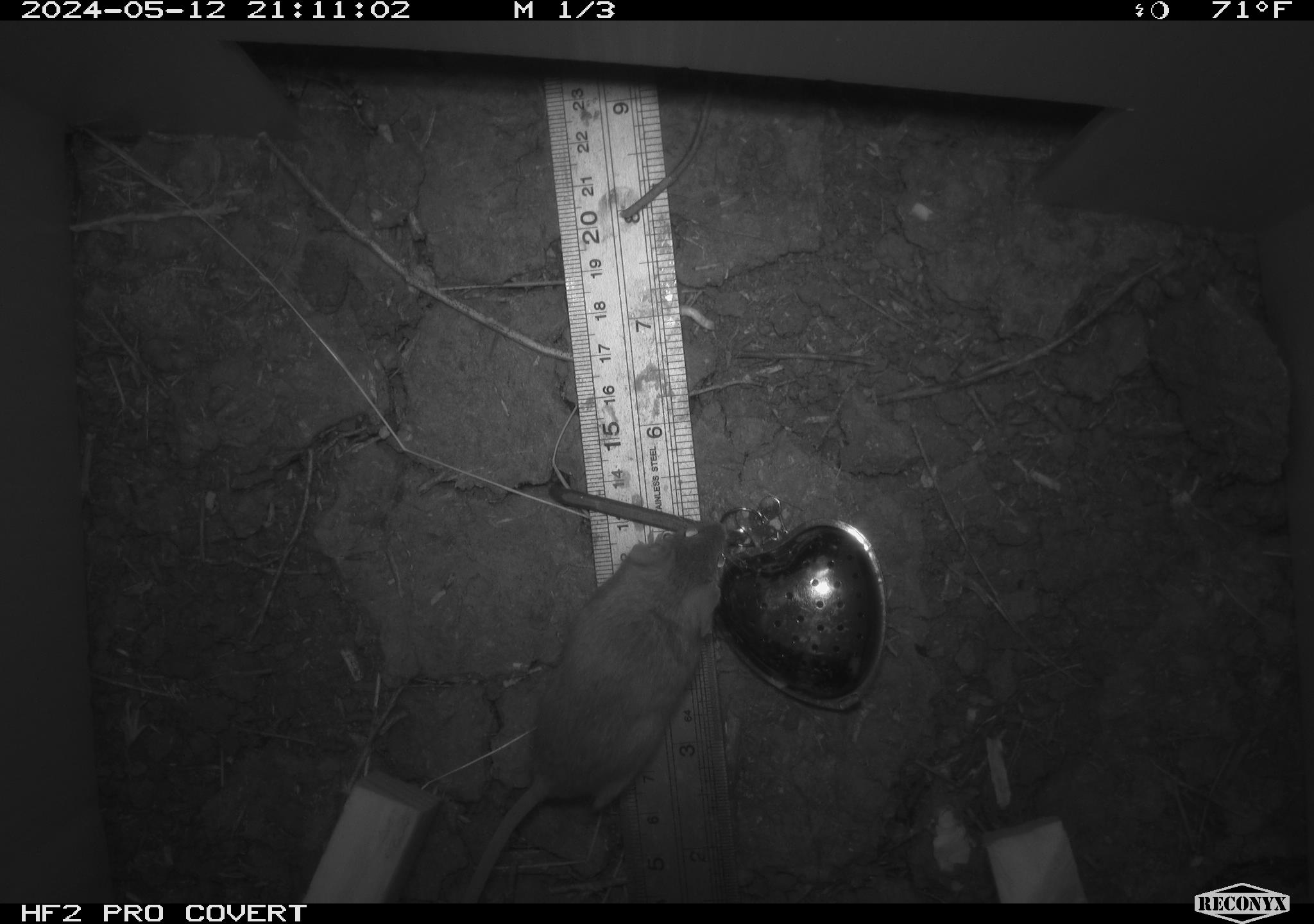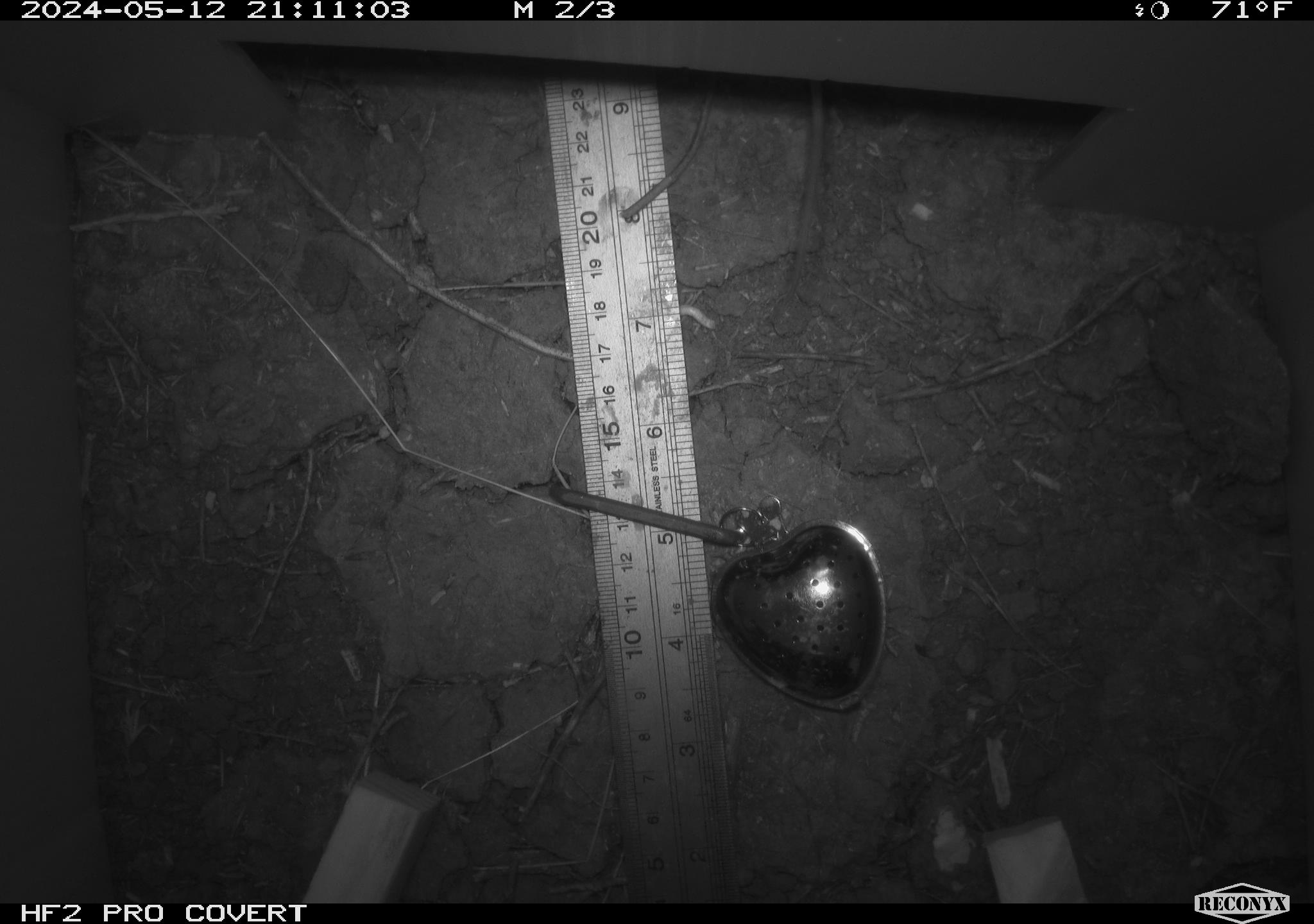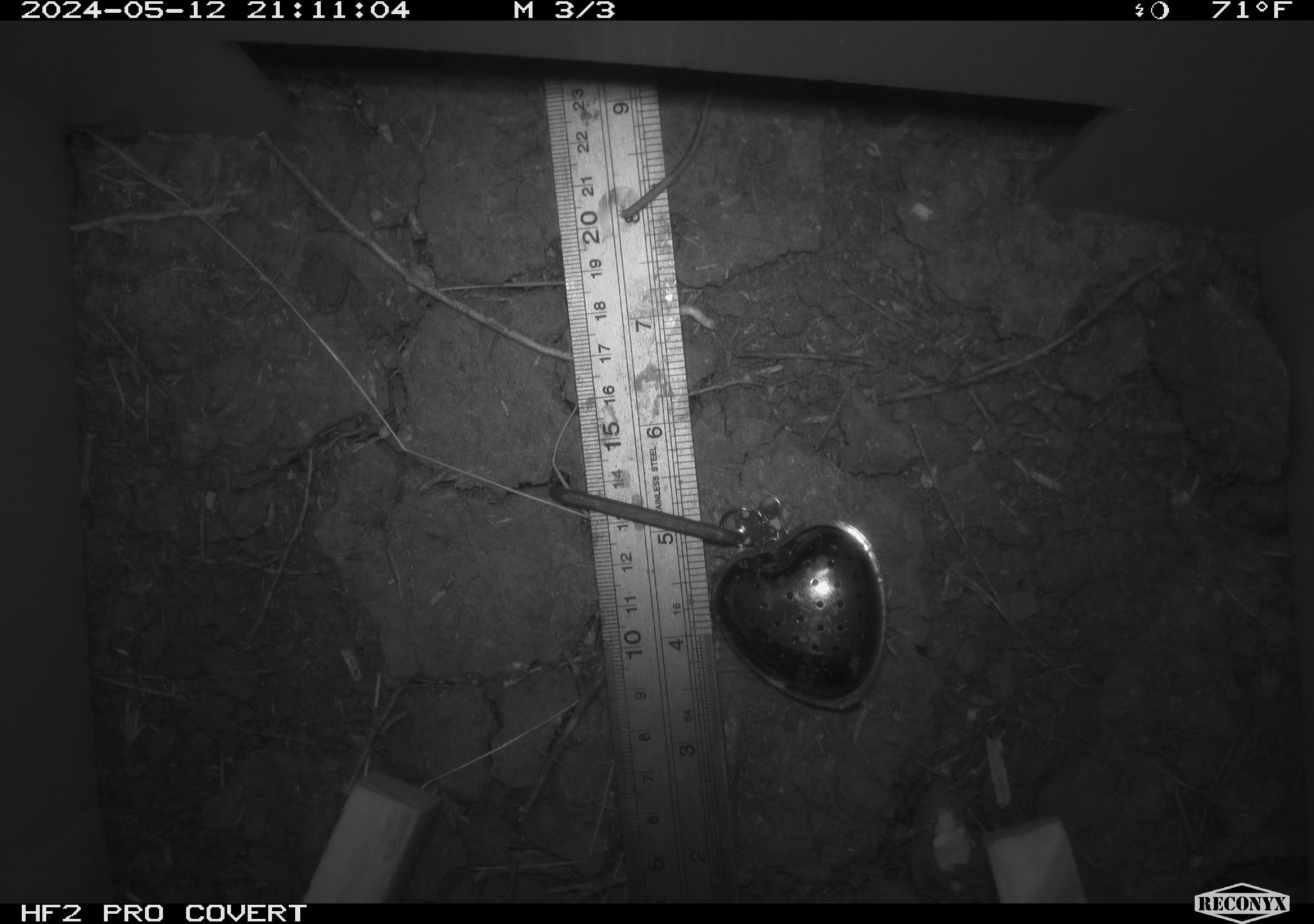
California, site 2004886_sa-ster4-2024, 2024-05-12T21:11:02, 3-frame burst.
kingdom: Animalia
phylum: Chordata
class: Mammalia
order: Rodentia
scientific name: Rodentia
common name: mouse species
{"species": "mouse species (Rodentia)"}